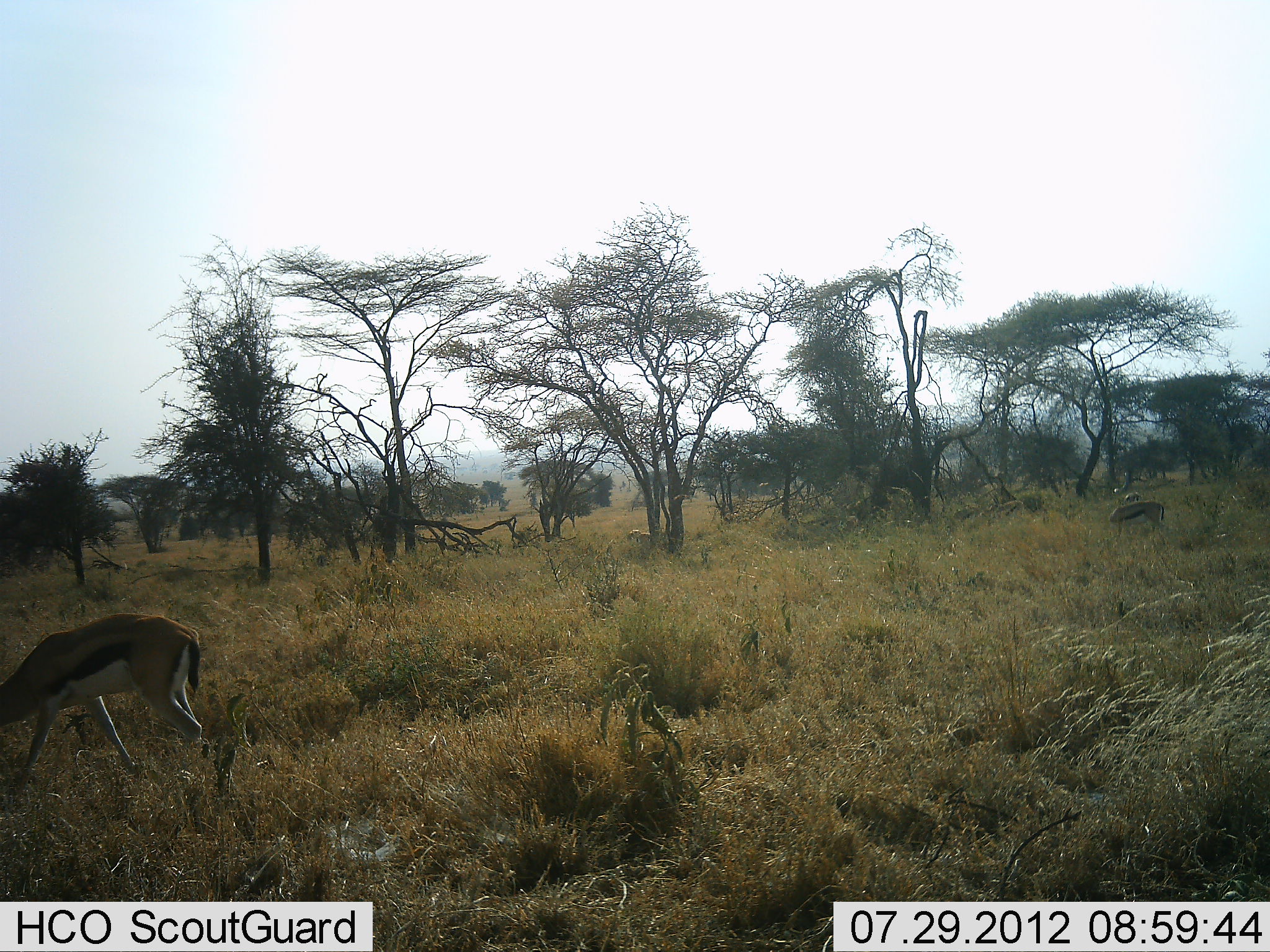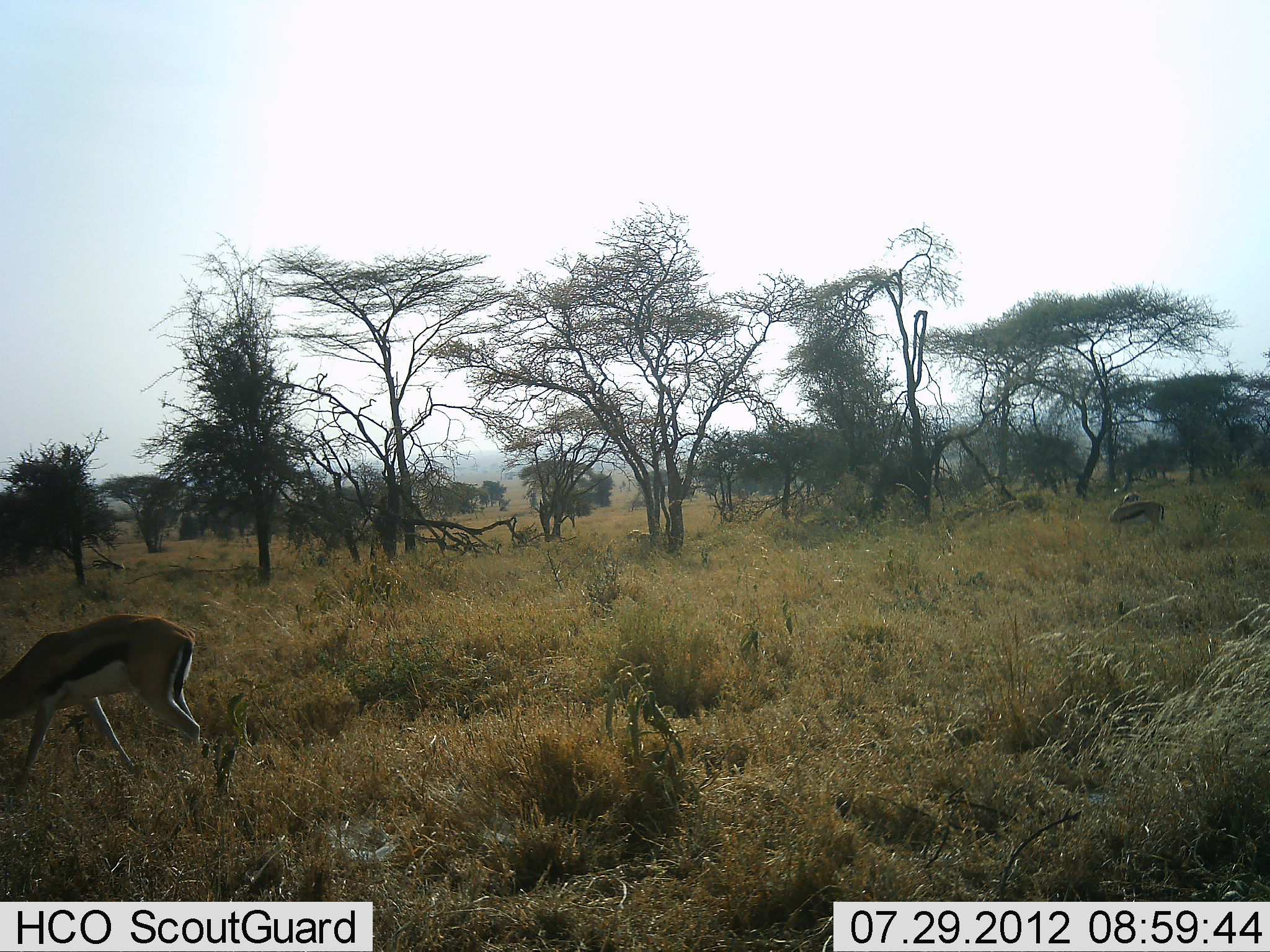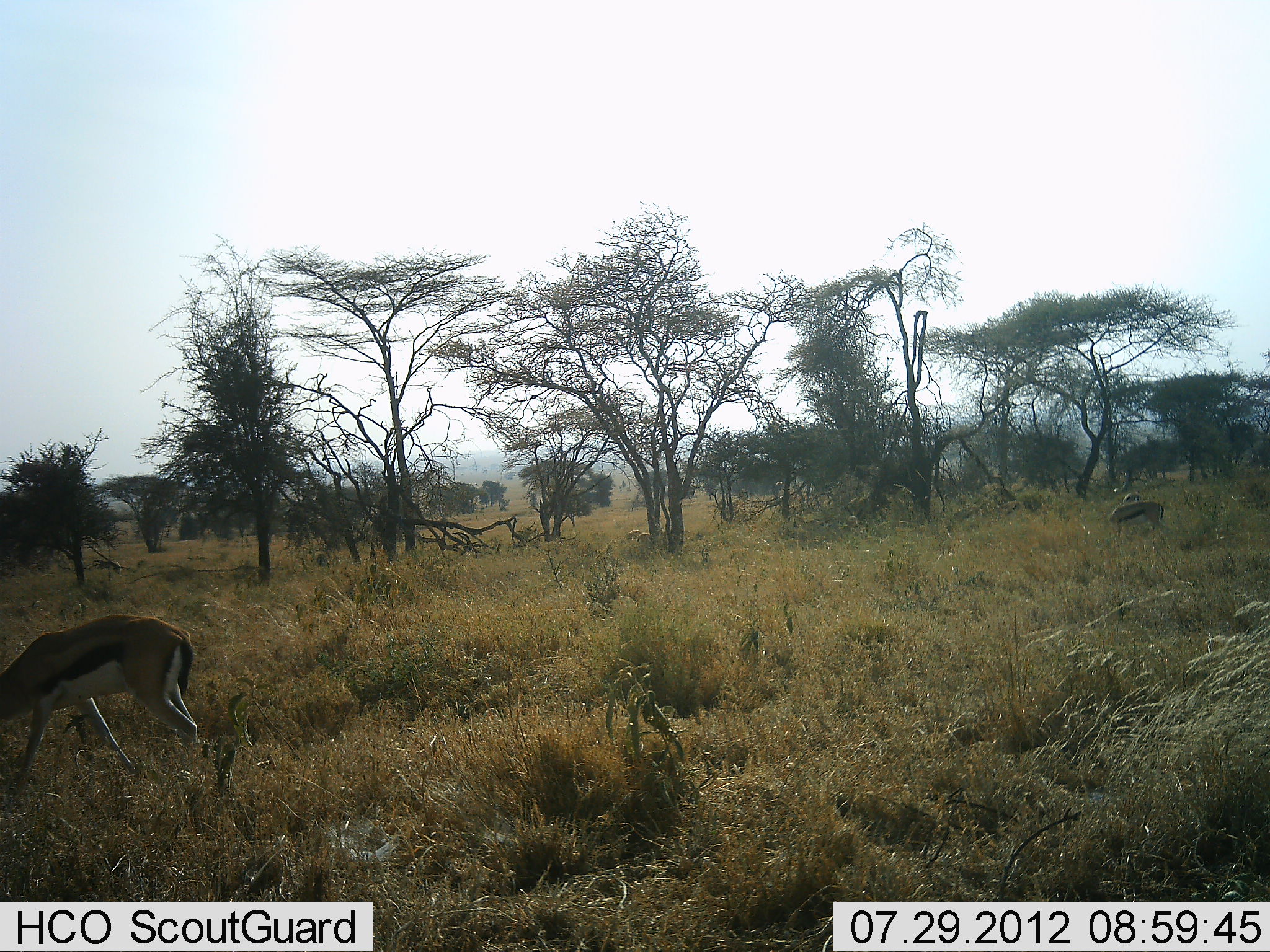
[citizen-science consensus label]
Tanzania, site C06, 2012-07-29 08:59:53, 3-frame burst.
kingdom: Animalia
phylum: Chordata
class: Mammalia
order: Artiodactyla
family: Bovidae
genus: Eudorcas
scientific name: Eudorcas thomsonii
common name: thomson's gazelle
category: gazellethomsons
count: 2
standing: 30%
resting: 0%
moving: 0%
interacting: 0%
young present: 10%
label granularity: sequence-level